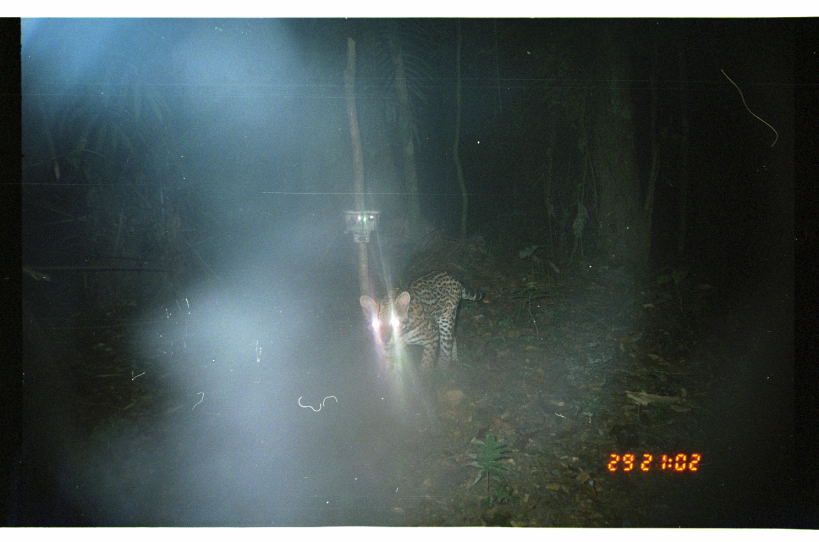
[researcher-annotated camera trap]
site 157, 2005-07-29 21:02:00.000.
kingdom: Animalia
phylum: Chordata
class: Mammalia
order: Carnivora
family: Felidae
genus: Leopardus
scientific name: Leopardus pardalis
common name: ocelot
Leopardus pardalis (ocelot).